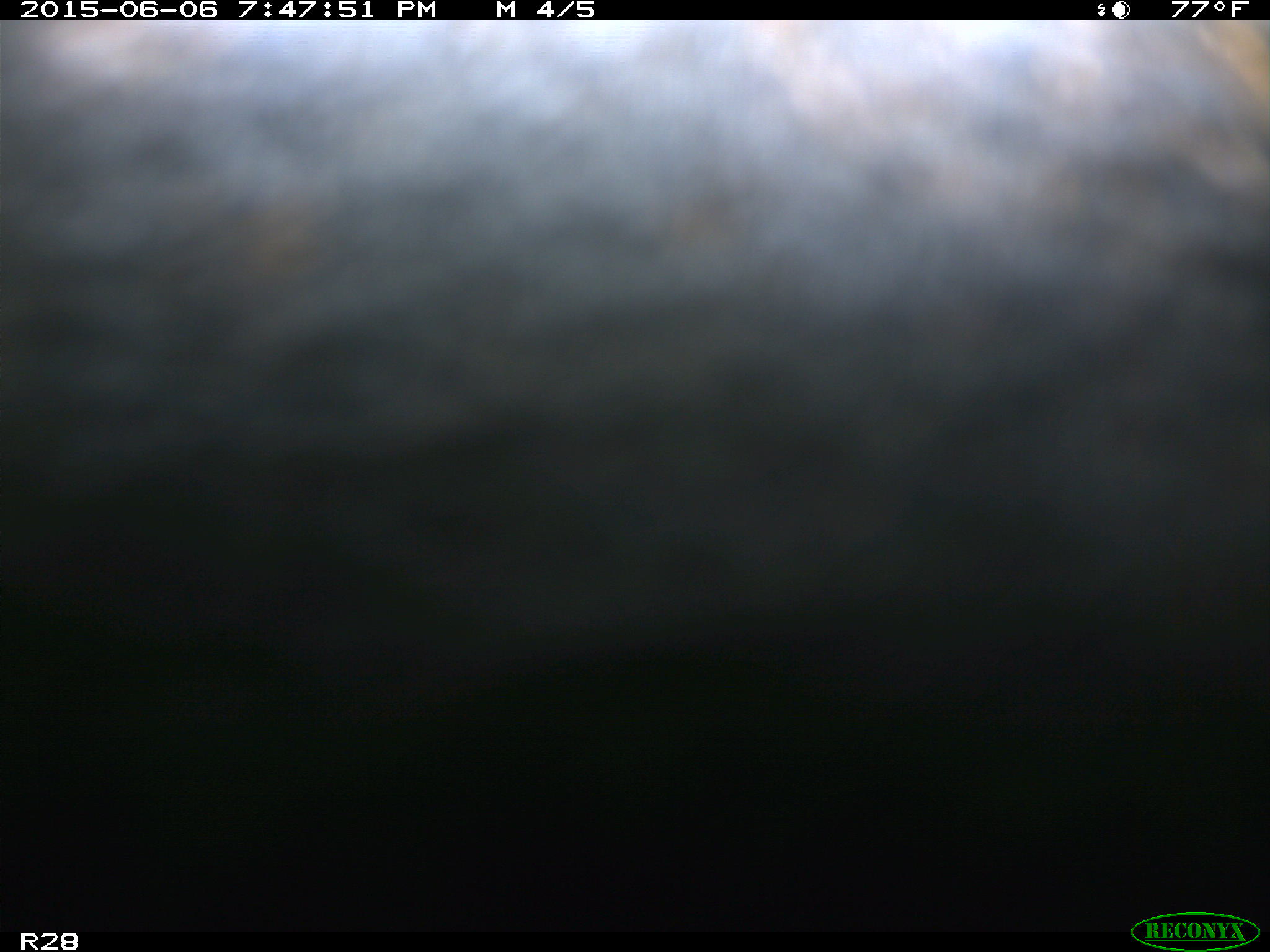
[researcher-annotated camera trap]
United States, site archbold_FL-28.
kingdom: Animalia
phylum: Chordata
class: Mammalia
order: Artiodactyla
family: Bovidae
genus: Bos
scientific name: Bos taurus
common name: domestic cow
Bos taurus (domestic cow).